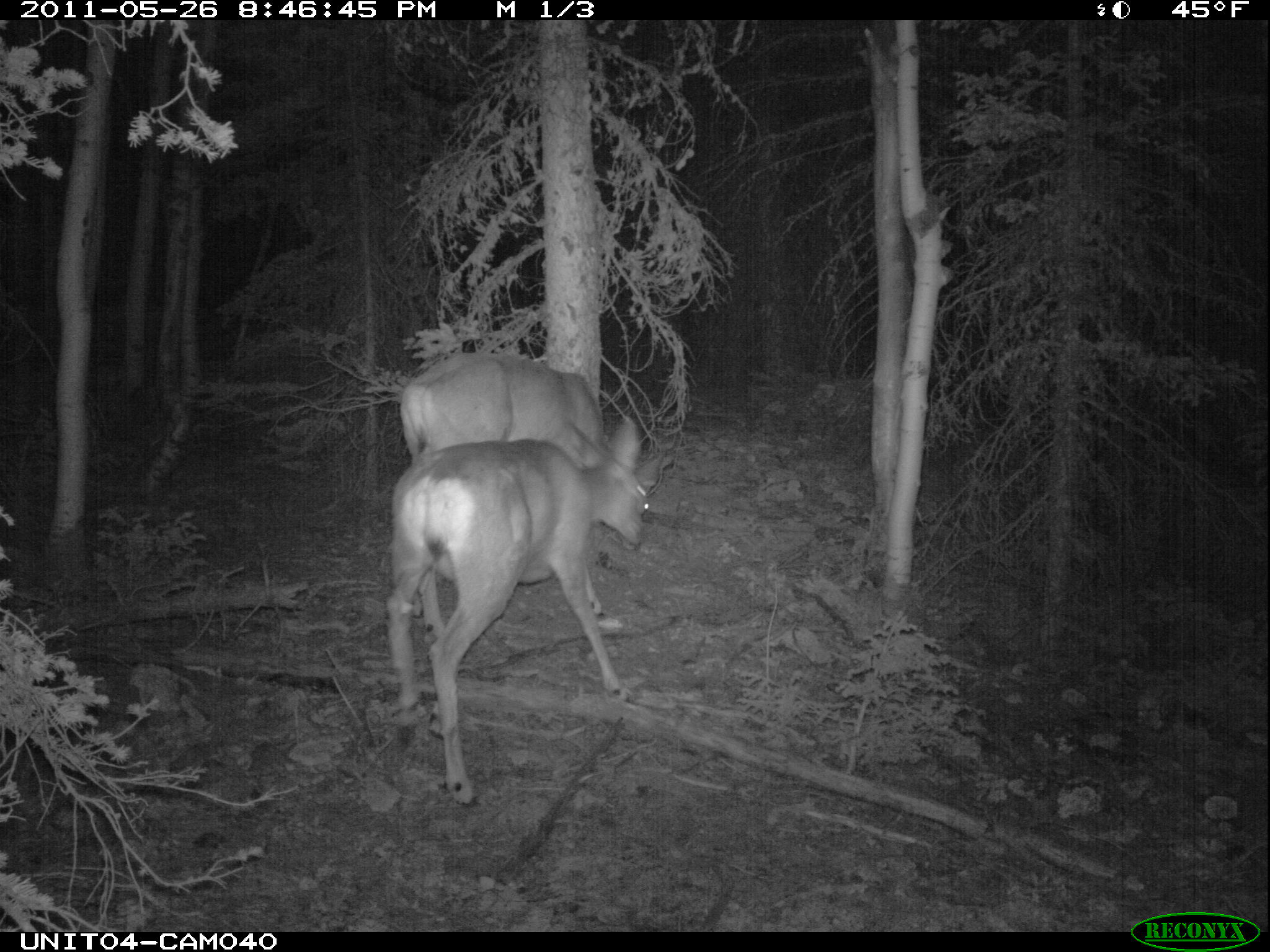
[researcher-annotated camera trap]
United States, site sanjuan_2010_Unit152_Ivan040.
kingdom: Animalia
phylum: Chordata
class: Mammalia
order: Artiodactyla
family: Cervidae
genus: Odocoileus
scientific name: Odocoileus hemionus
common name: mule deer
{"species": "Odocoileus hemionus (mule deer)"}